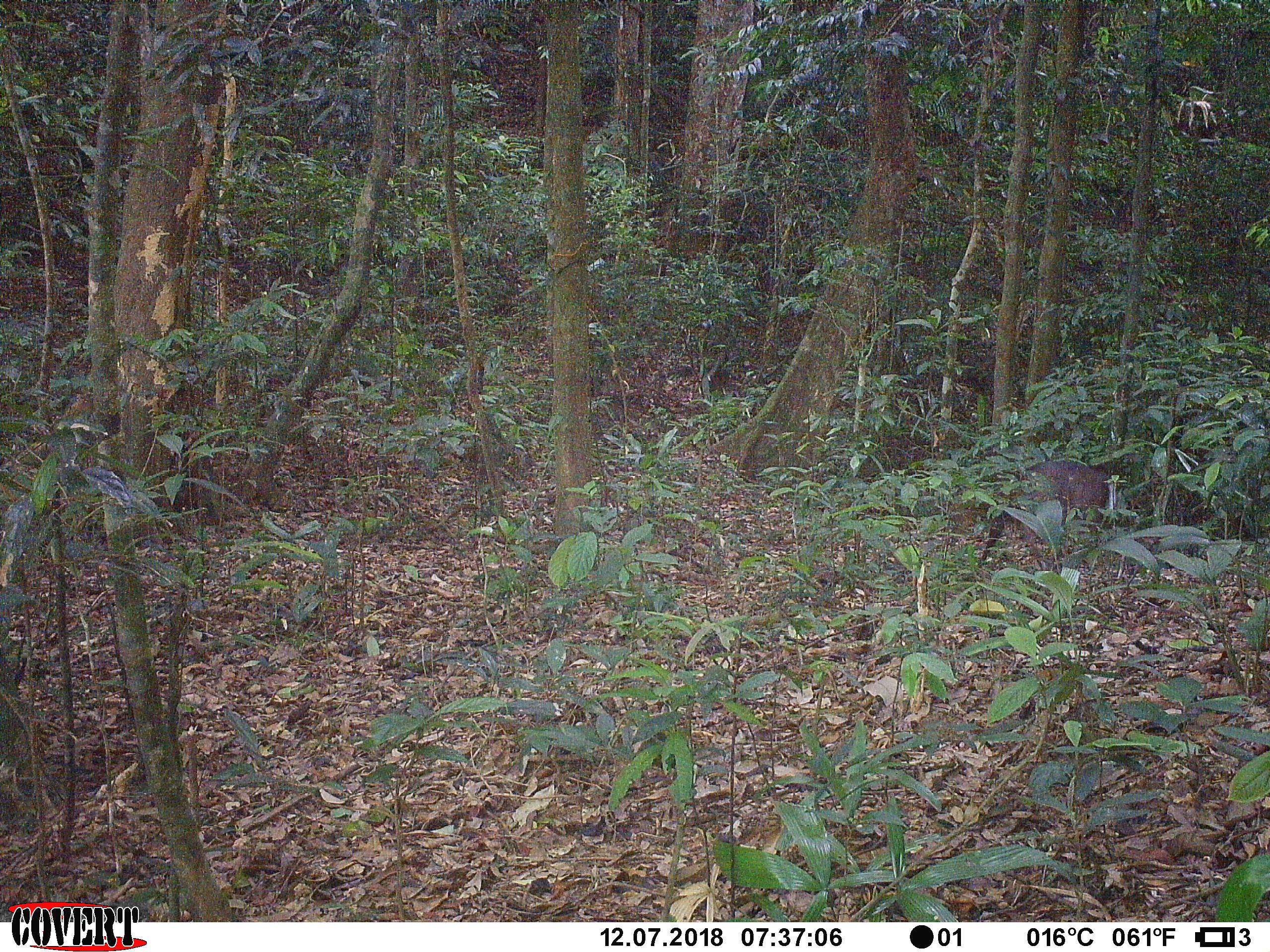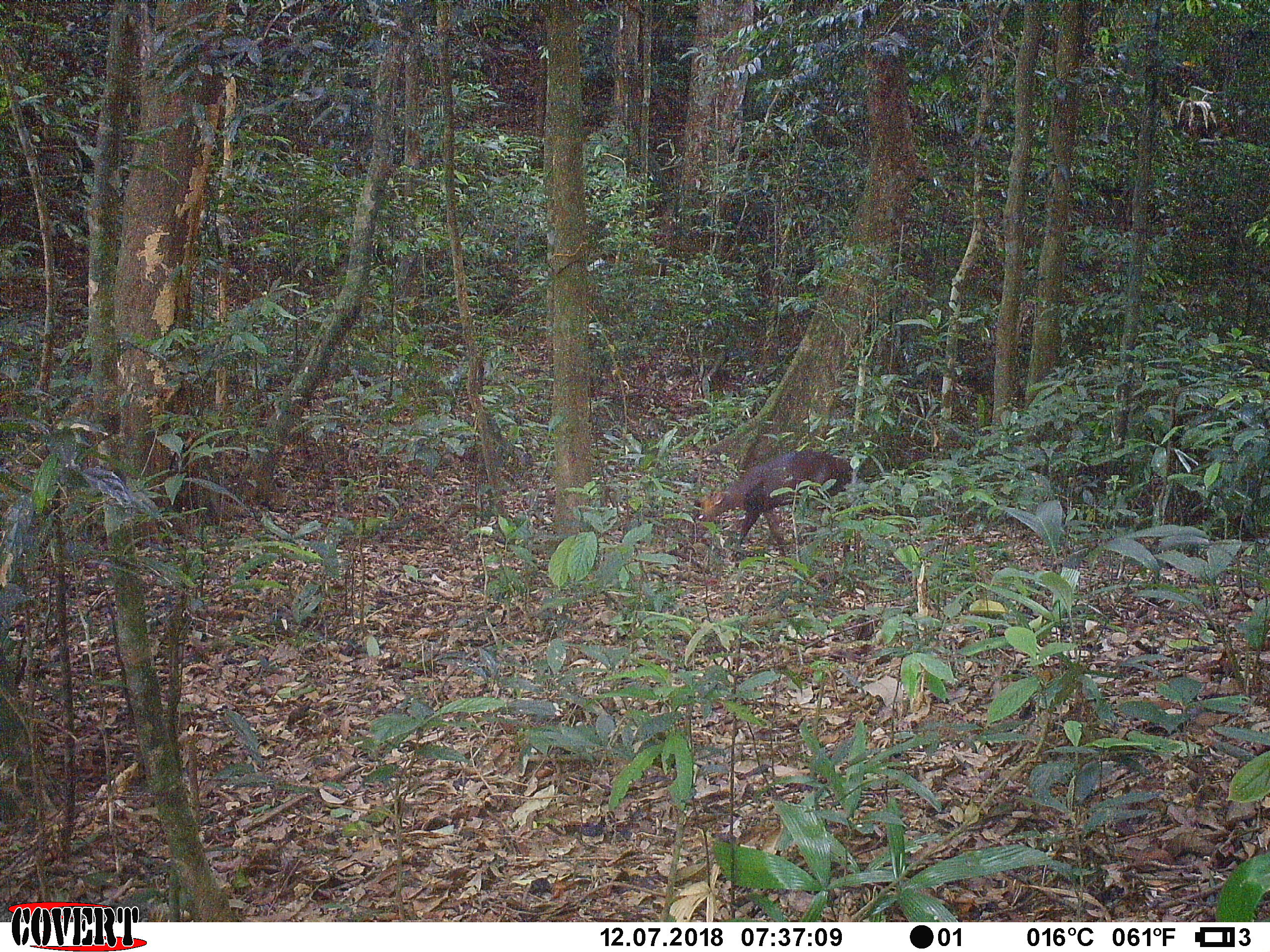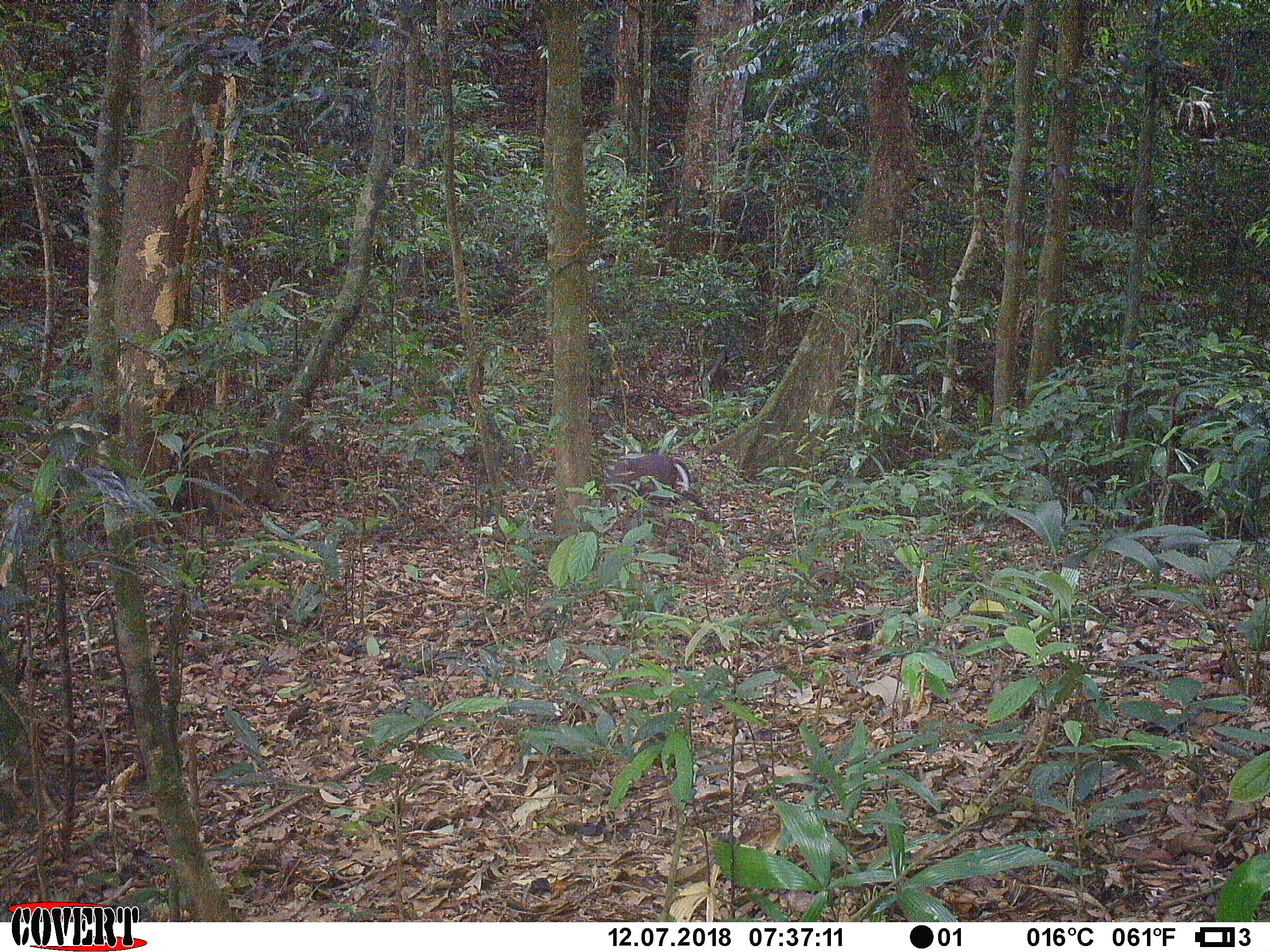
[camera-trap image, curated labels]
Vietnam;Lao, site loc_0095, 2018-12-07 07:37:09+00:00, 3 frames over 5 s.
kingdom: Animalia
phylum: Chordata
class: Mammalia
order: Artiodactyla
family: Cervidae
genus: Muntiacus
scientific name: Muntiacus rooseveltorum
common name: roosevelt's muntjac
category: roosevelts muntjac group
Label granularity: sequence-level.